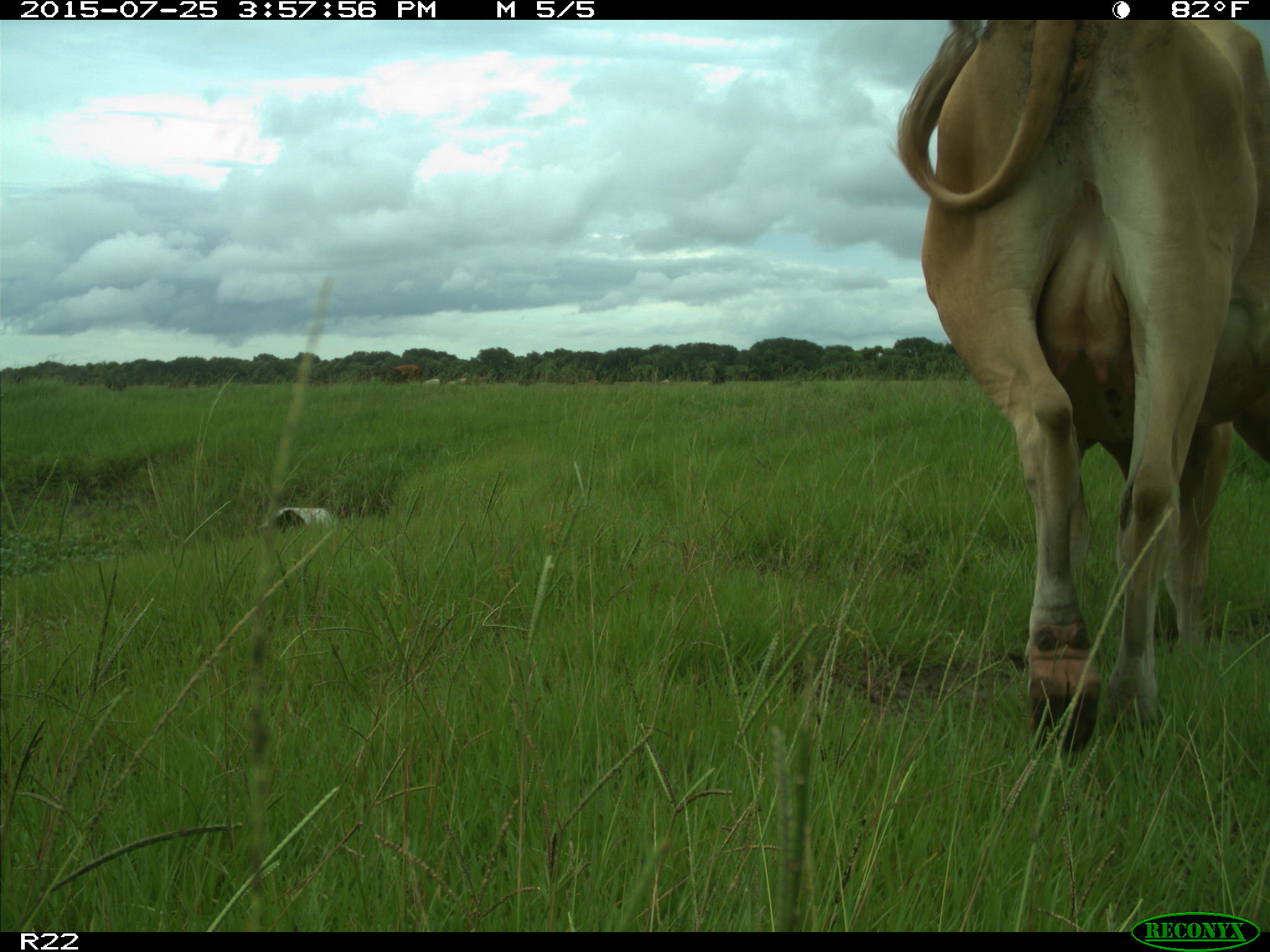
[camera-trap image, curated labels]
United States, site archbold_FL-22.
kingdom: Animalia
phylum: Chordata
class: Mammalia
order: Artiodactyla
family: Bovidae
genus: Bos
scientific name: Bos taurus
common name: domestic cow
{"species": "Bos taurus (domestic cow)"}